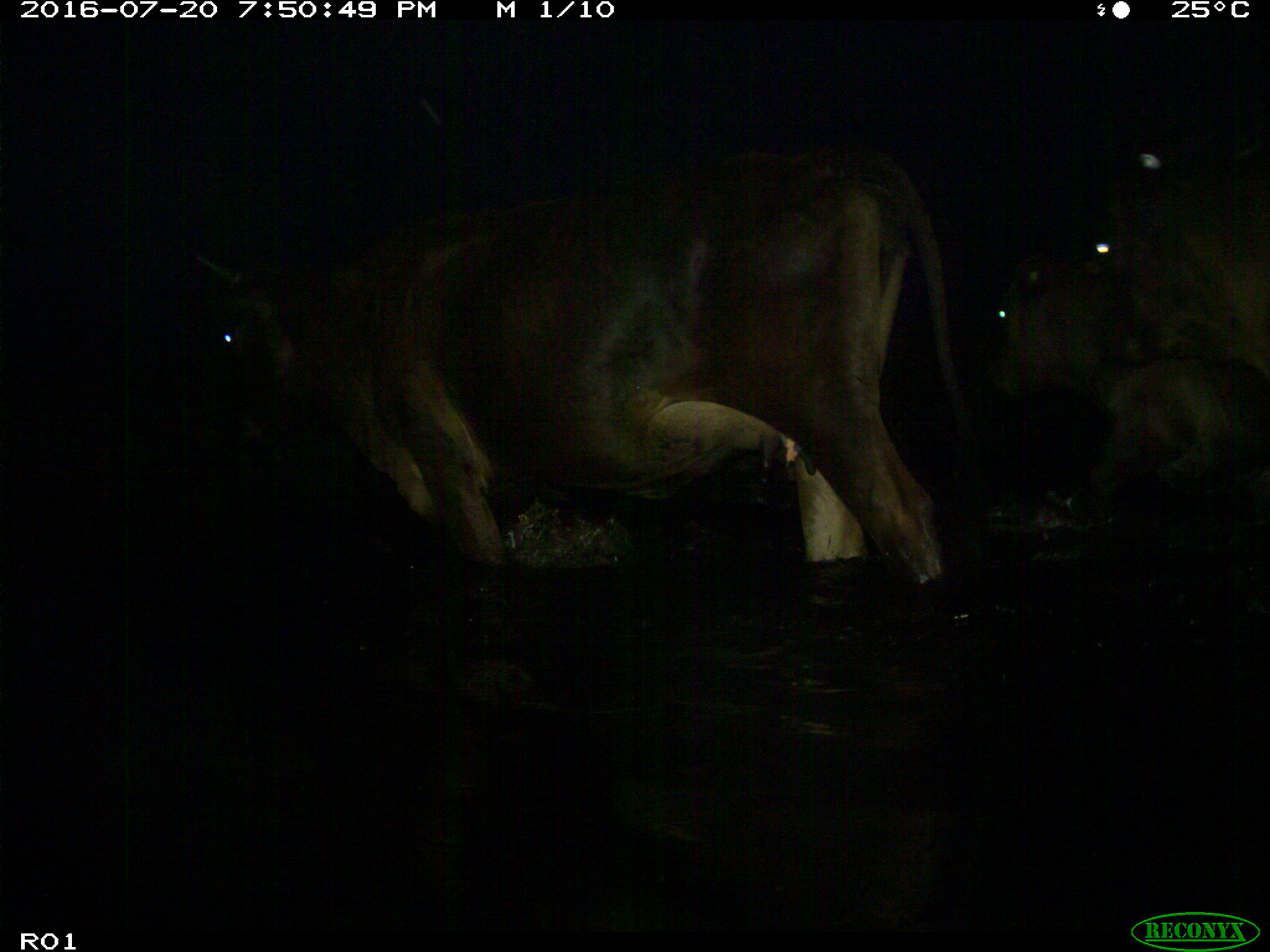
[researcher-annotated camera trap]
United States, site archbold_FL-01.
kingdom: Animalia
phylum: Chordata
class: Mammalia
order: Artiodactyla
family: Bovidae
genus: Bos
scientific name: Bos taurus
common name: domestic cow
Bos taurus (domestic cow).